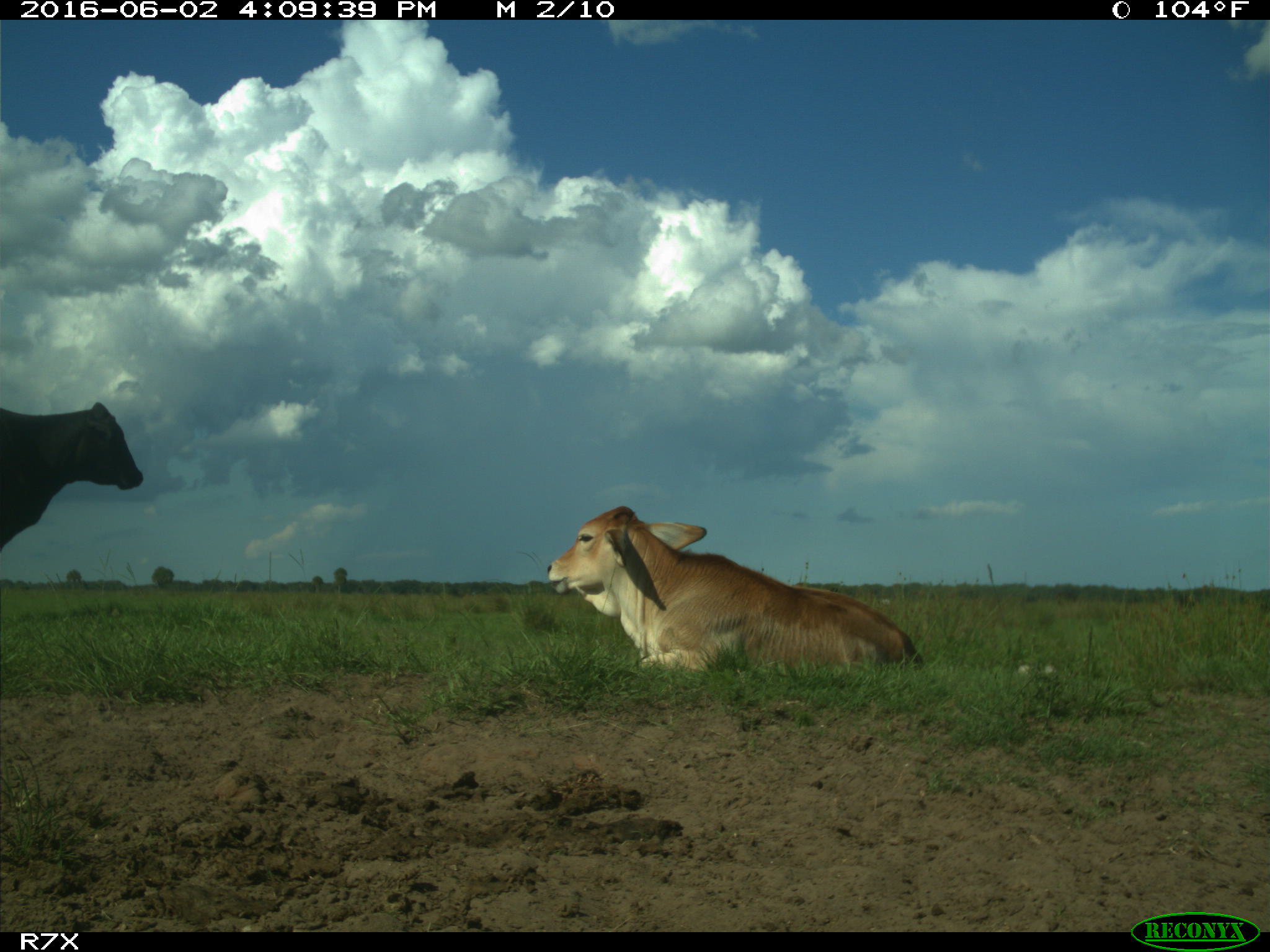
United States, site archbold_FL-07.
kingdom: Animalia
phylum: Chordata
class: Mammalia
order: Artiodactyla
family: Bovidae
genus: Bos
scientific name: Bos taurus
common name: domestic cow